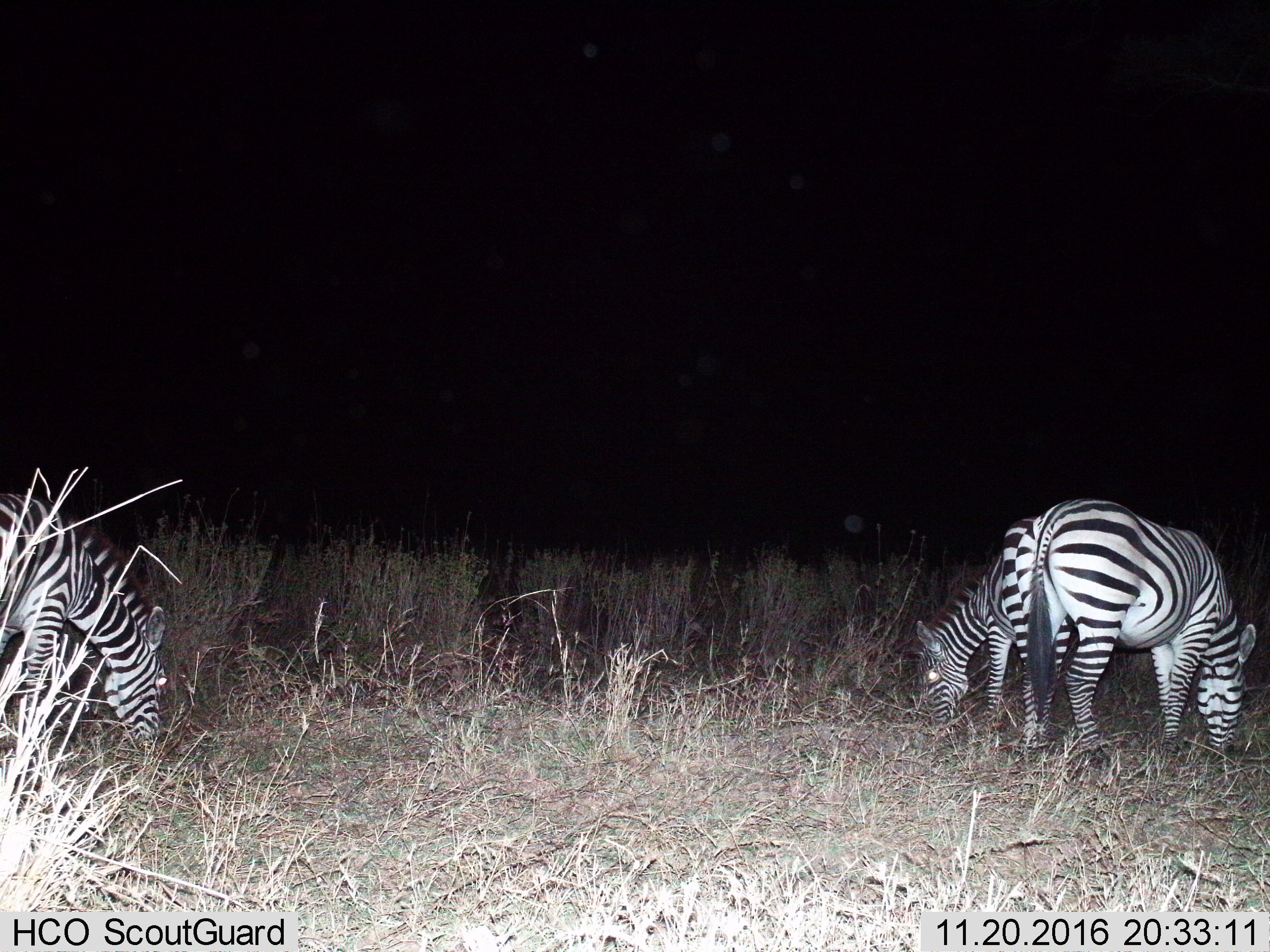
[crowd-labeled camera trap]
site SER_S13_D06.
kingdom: Animalia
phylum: Chordata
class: Mammalia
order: Perissodactyla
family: Equidae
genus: Equus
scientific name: Equus quagga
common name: plains zebra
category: zebraplains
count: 3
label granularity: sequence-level